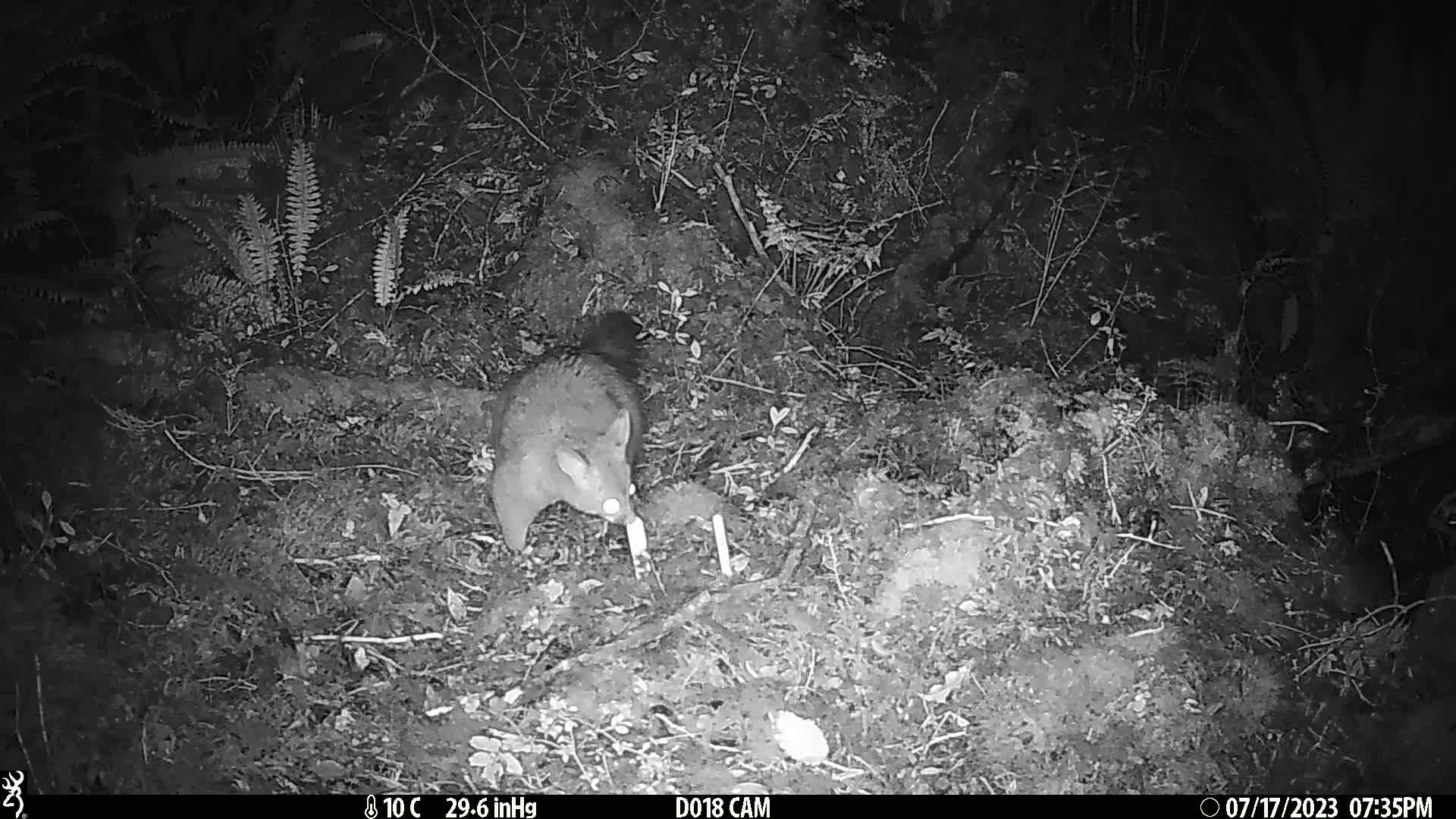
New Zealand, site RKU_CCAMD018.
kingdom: Animalia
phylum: Chordata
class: Mammalia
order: Diprotodontia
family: Phalangeridae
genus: Trichosurus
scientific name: Trichosurus vulpecula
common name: common brushtail possum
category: possum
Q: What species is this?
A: Possum (common brushtail possum) (Trichosurus vulpecula).